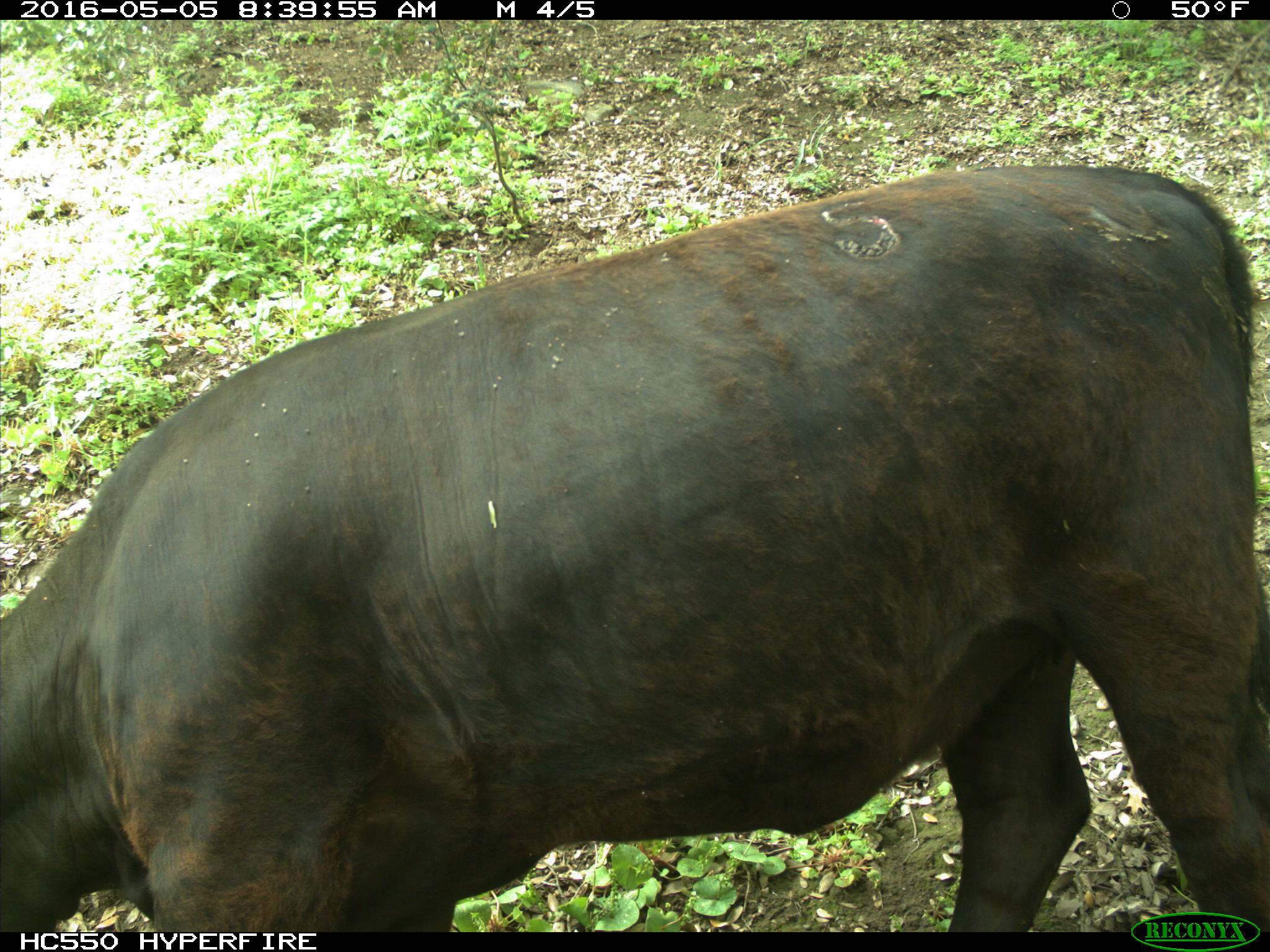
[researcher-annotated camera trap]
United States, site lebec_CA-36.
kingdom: Animalia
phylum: Chordata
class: Mammalia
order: Artiodactyla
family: Bovidae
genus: Bos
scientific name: Bos taurus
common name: domestic cow